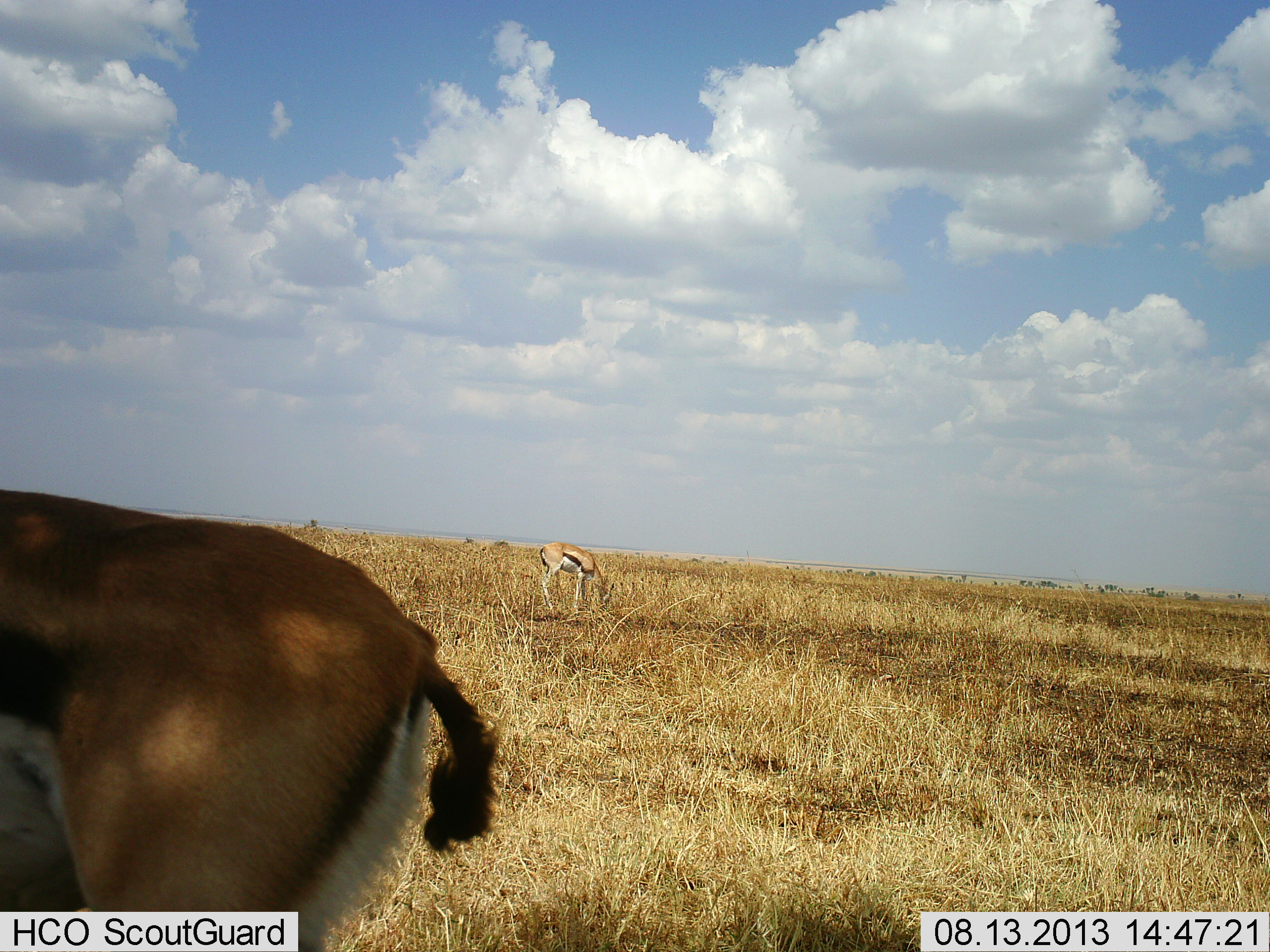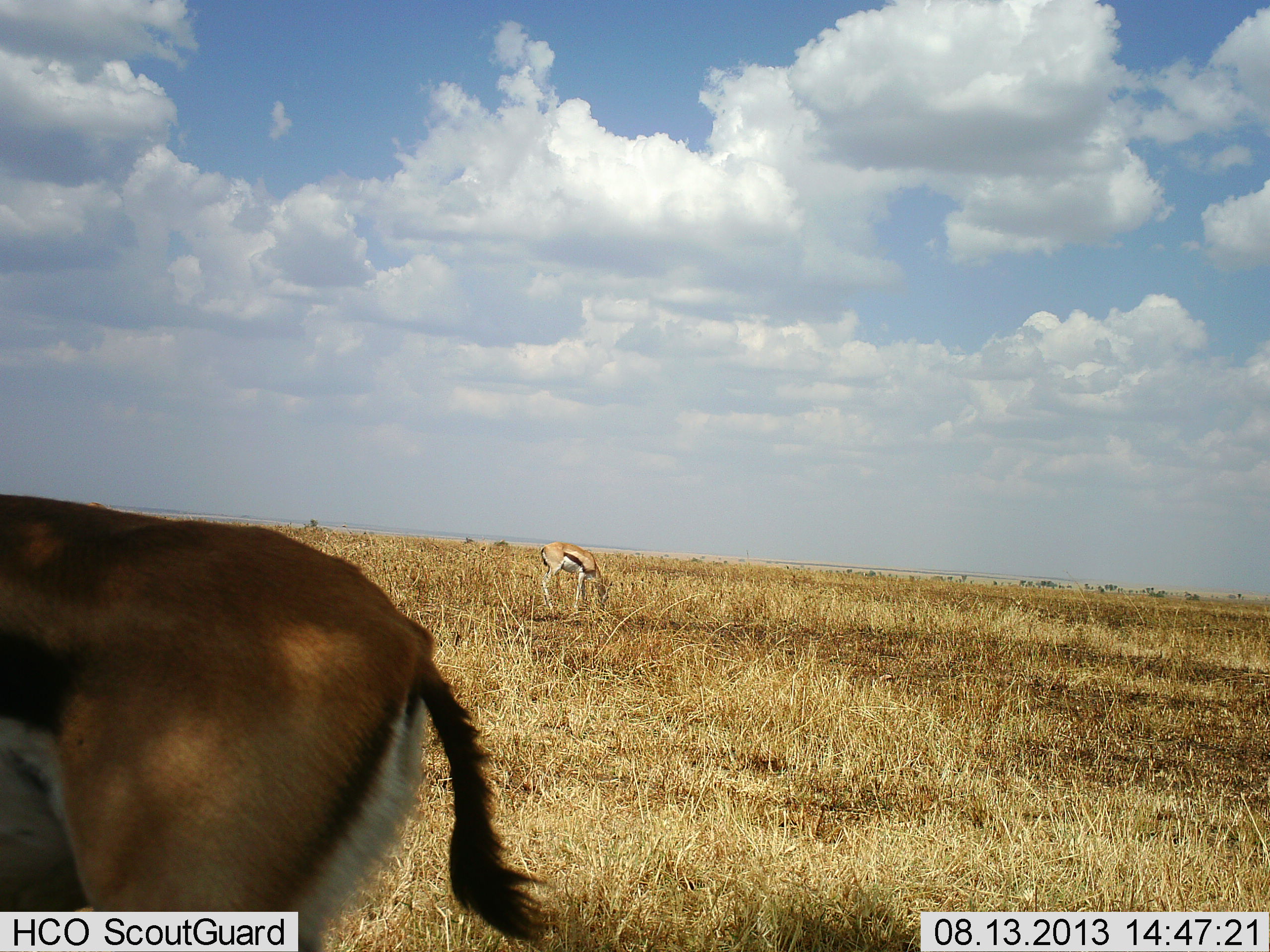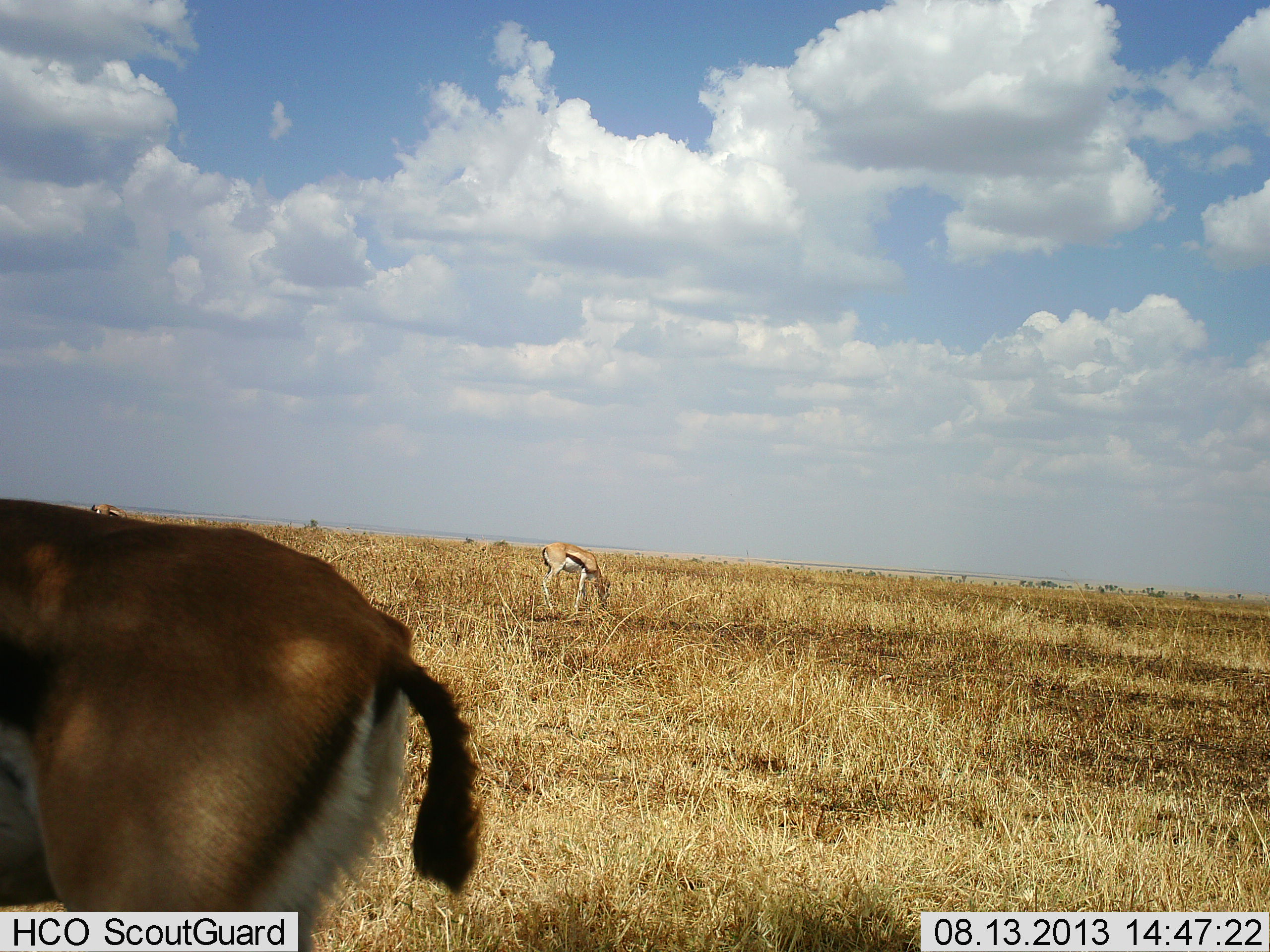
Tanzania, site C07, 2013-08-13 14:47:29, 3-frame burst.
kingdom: Animalia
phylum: Chordata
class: Mammalia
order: Artiodactyla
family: Bovidae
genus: Eudorcas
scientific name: Eudorcas thomsonii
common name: thomson's gazelle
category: gazellethomsons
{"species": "gazellethomsons (thomson's gazelle) (Eudorcas thomsonii)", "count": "2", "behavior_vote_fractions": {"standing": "48%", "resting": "0%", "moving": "6%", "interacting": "0%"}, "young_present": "0%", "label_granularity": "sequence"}